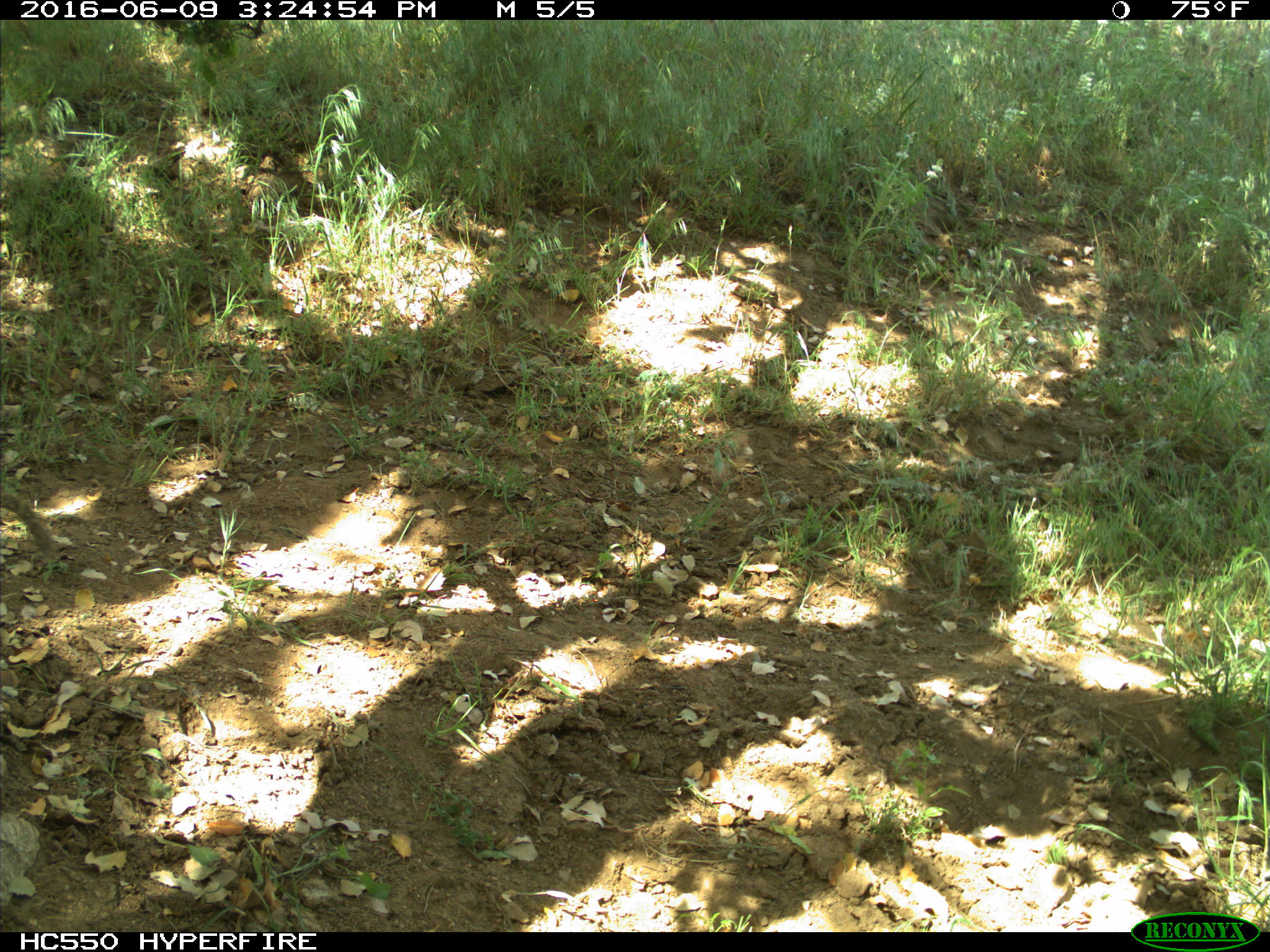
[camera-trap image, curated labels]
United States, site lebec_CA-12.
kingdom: Animalia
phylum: Chordata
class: Mammalia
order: Rodentia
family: Sciuridae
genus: Otospermophilus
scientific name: Otospermophilus beecheyi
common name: california ground squirrel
Otospermophilus beecheyi (california ground squirrel).